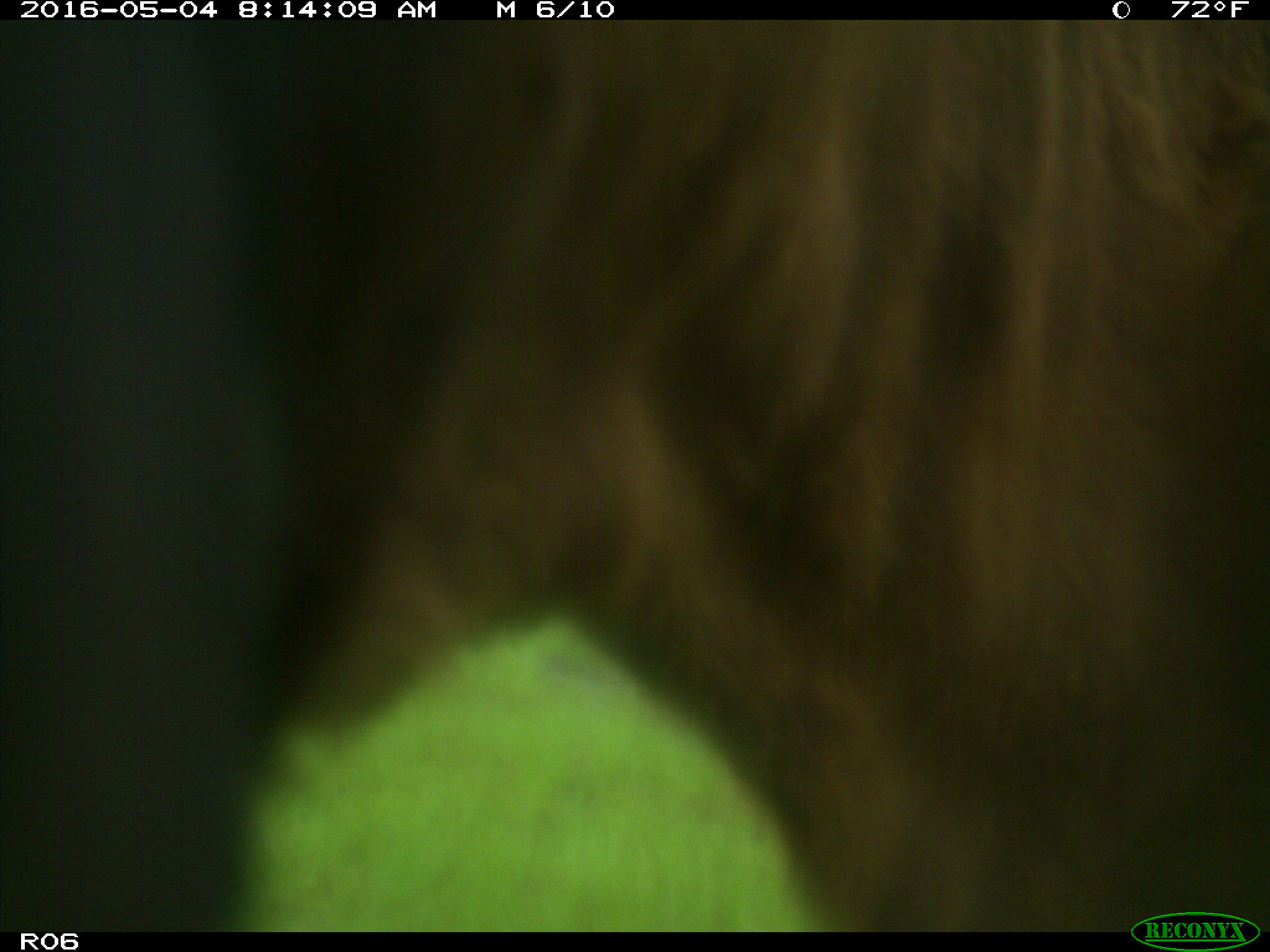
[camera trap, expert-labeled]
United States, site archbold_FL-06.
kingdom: Animalia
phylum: Chordata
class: Mammalia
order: Artiodactyla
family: Bovidae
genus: Bos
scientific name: Bos taurus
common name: domestic cow